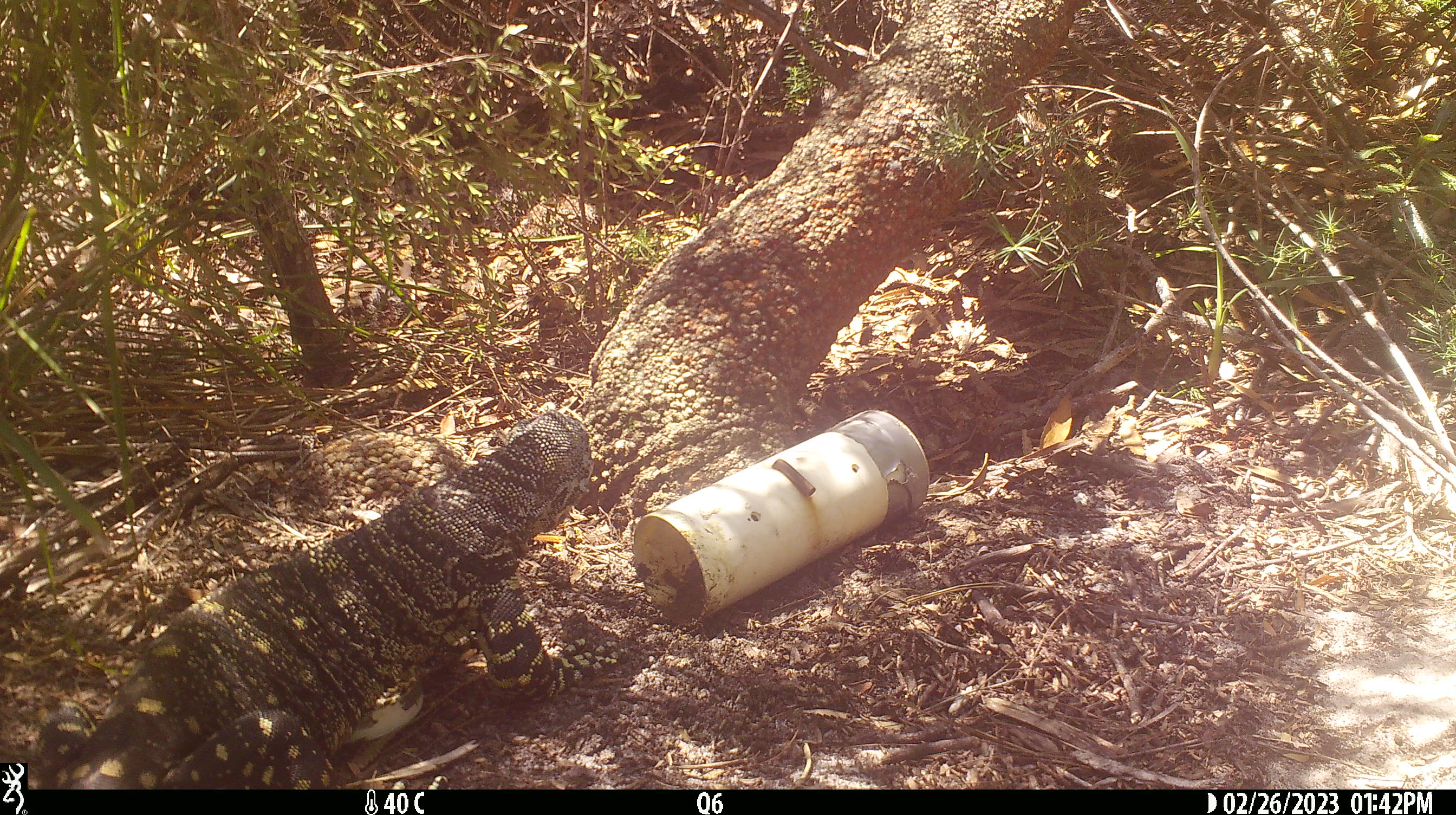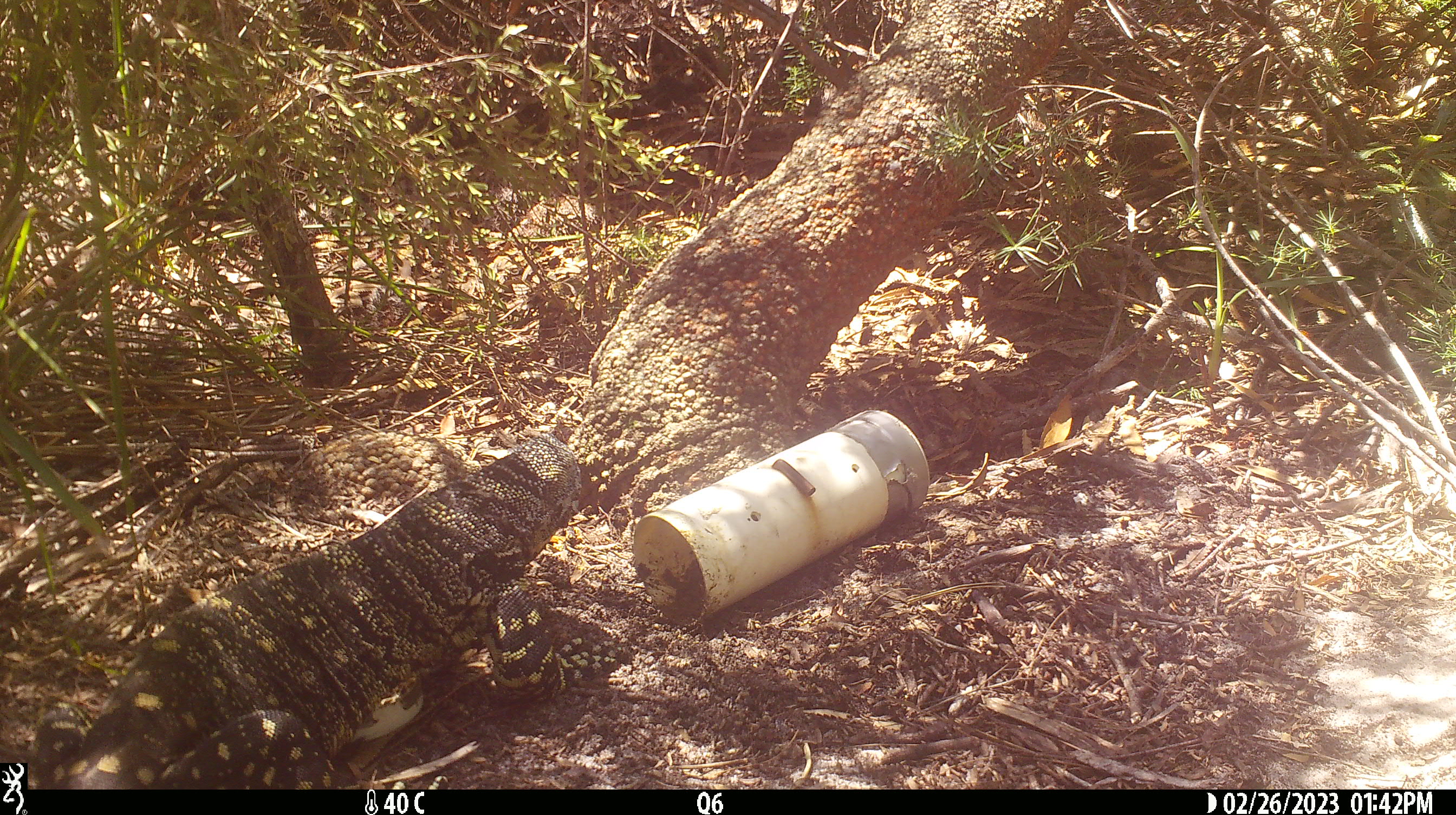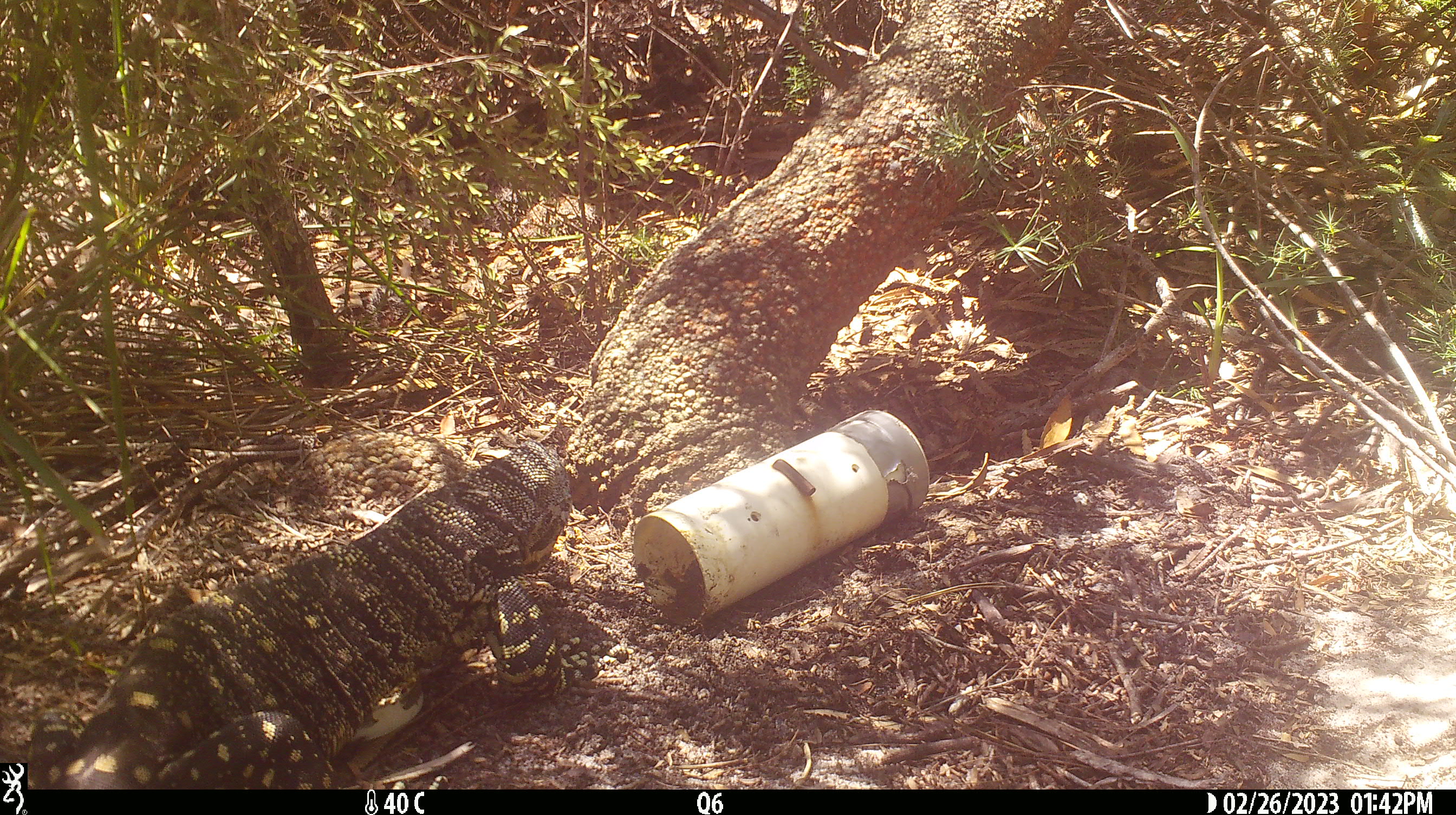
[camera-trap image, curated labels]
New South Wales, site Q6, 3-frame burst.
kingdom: Animalia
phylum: Chordata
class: Reptilia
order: Squamata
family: Varanidae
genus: Varanus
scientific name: Varanus varius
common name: lace monitor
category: goanna